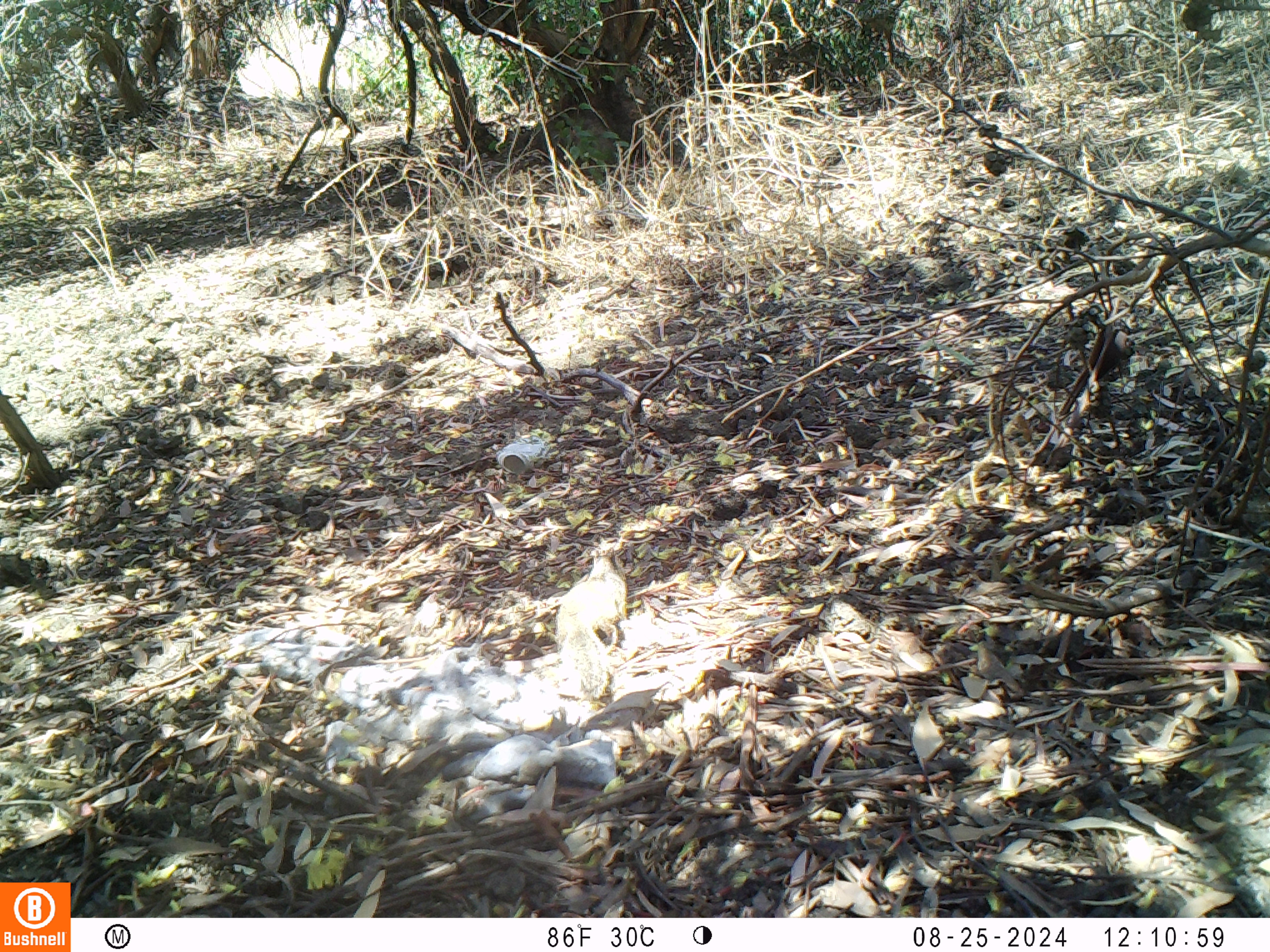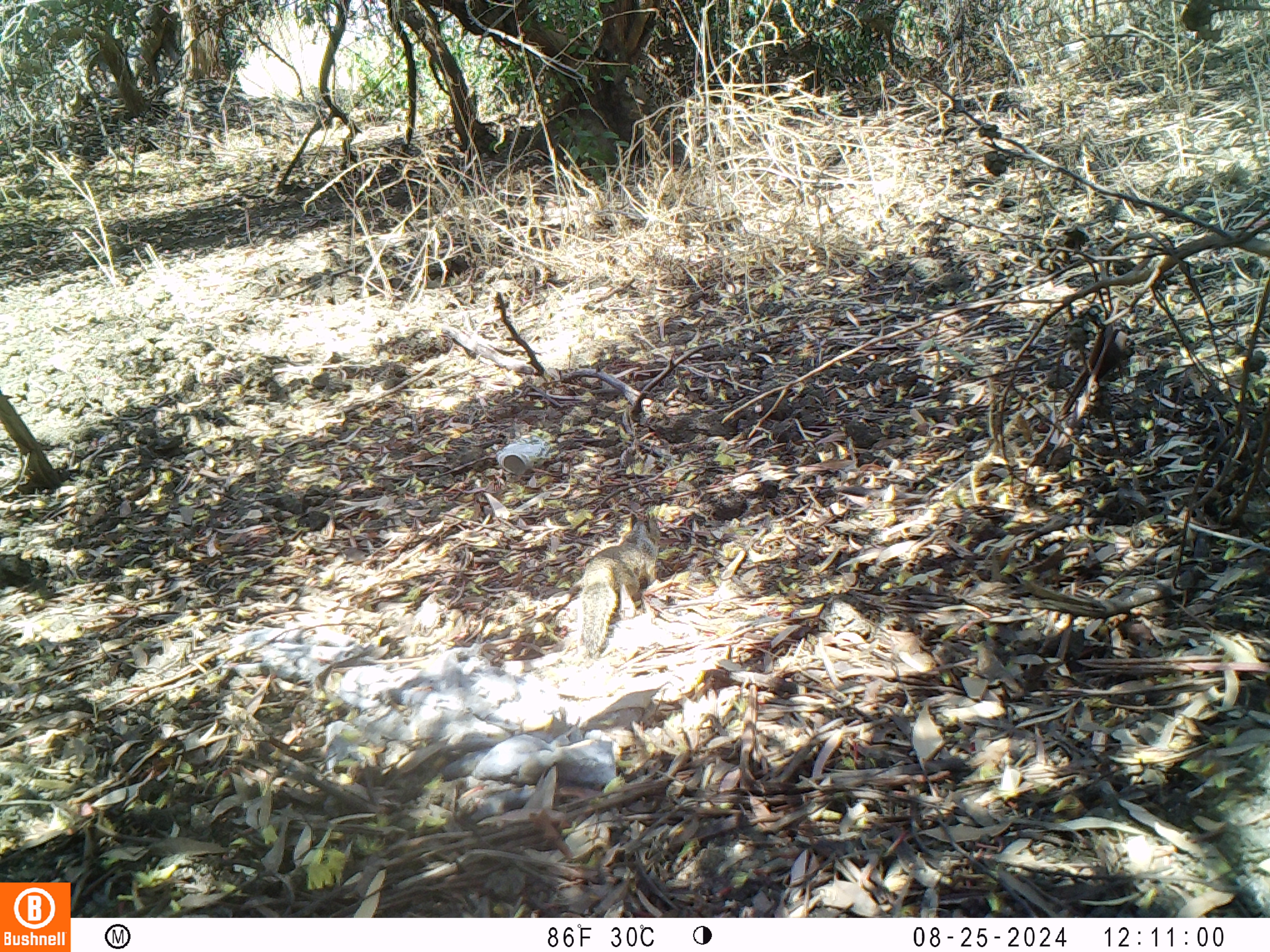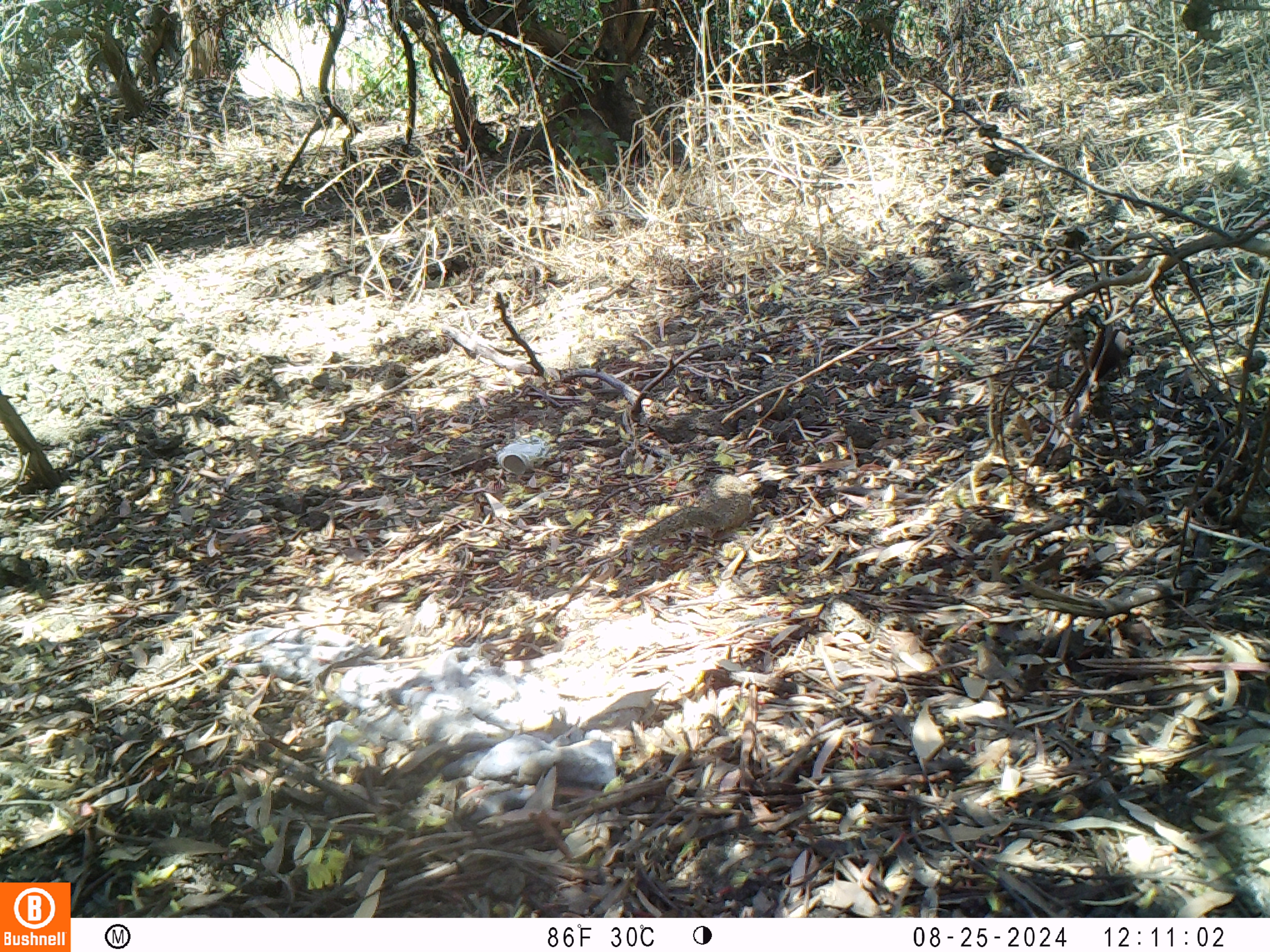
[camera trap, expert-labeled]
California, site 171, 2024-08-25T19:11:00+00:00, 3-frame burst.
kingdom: Animalia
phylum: Chordata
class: Mammalia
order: Rodentia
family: Sciuridae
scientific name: Sciuridae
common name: squirrel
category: unknown squirrel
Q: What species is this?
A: Unknown squirrel (squirrel) (Sciuridae).